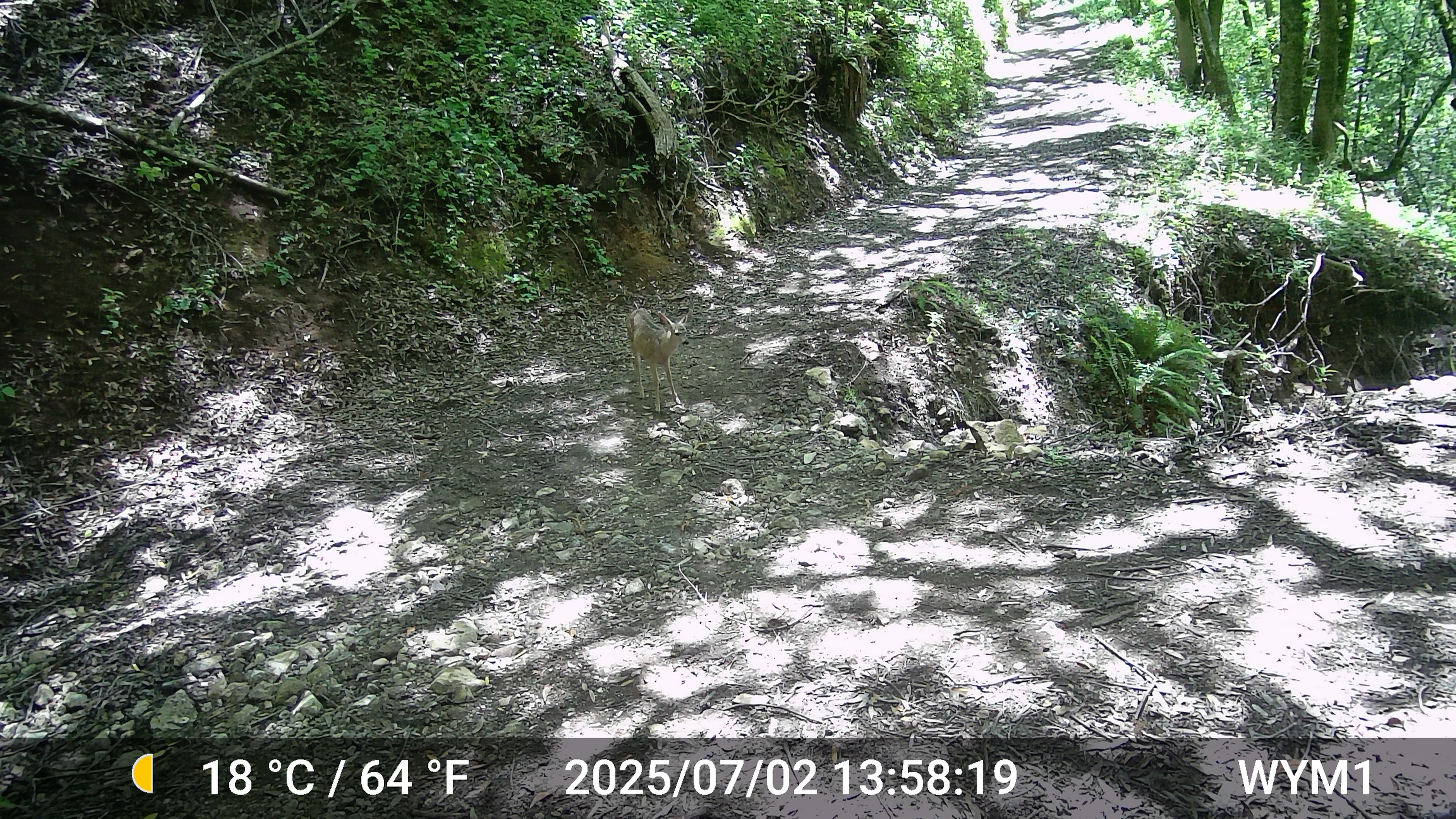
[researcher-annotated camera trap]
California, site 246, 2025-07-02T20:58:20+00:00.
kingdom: Animalia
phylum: Chordata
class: Mammalia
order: Artiodactyla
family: Cervidae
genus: Odocoileus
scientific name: Odocoileus hemionus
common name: mule deer